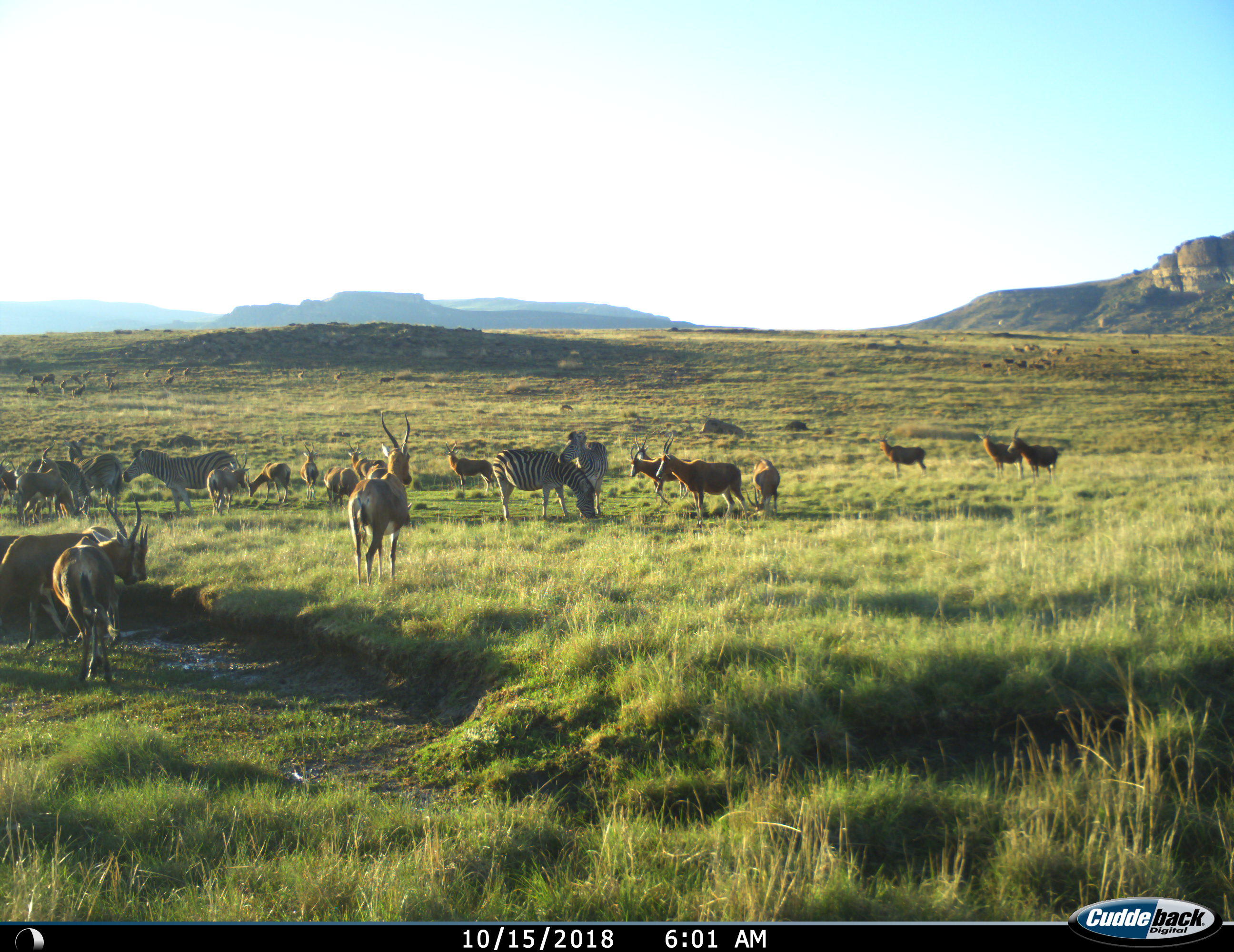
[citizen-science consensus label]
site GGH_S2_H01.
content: unidentified animal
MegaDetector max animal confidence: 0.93